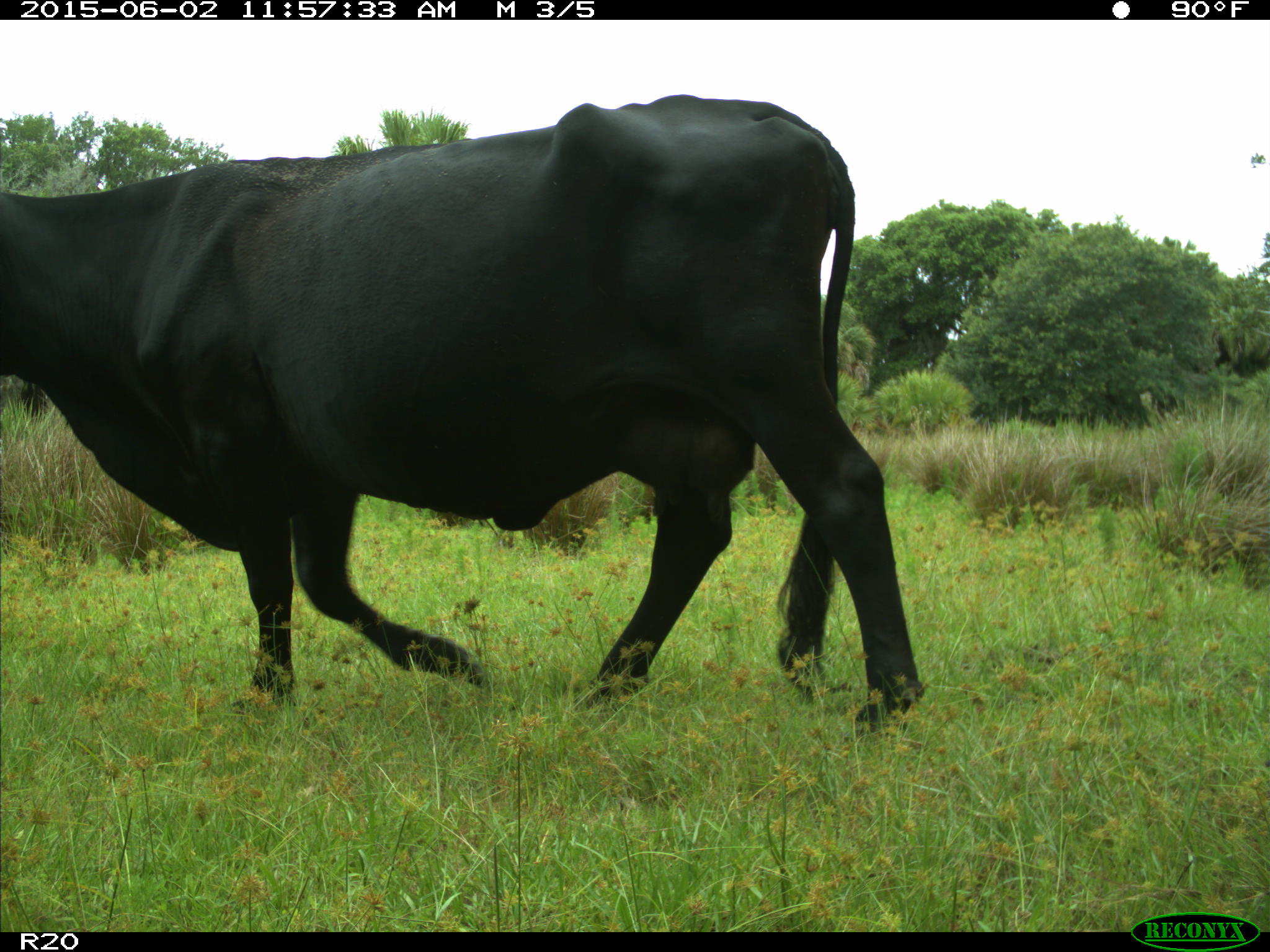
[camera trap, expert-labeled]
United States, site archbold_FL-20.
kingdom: Animalia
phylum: Chordata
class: Mammalia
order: Artiodactyla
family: Bovidae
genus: Bos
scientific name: Bos taurus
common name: domestic cow